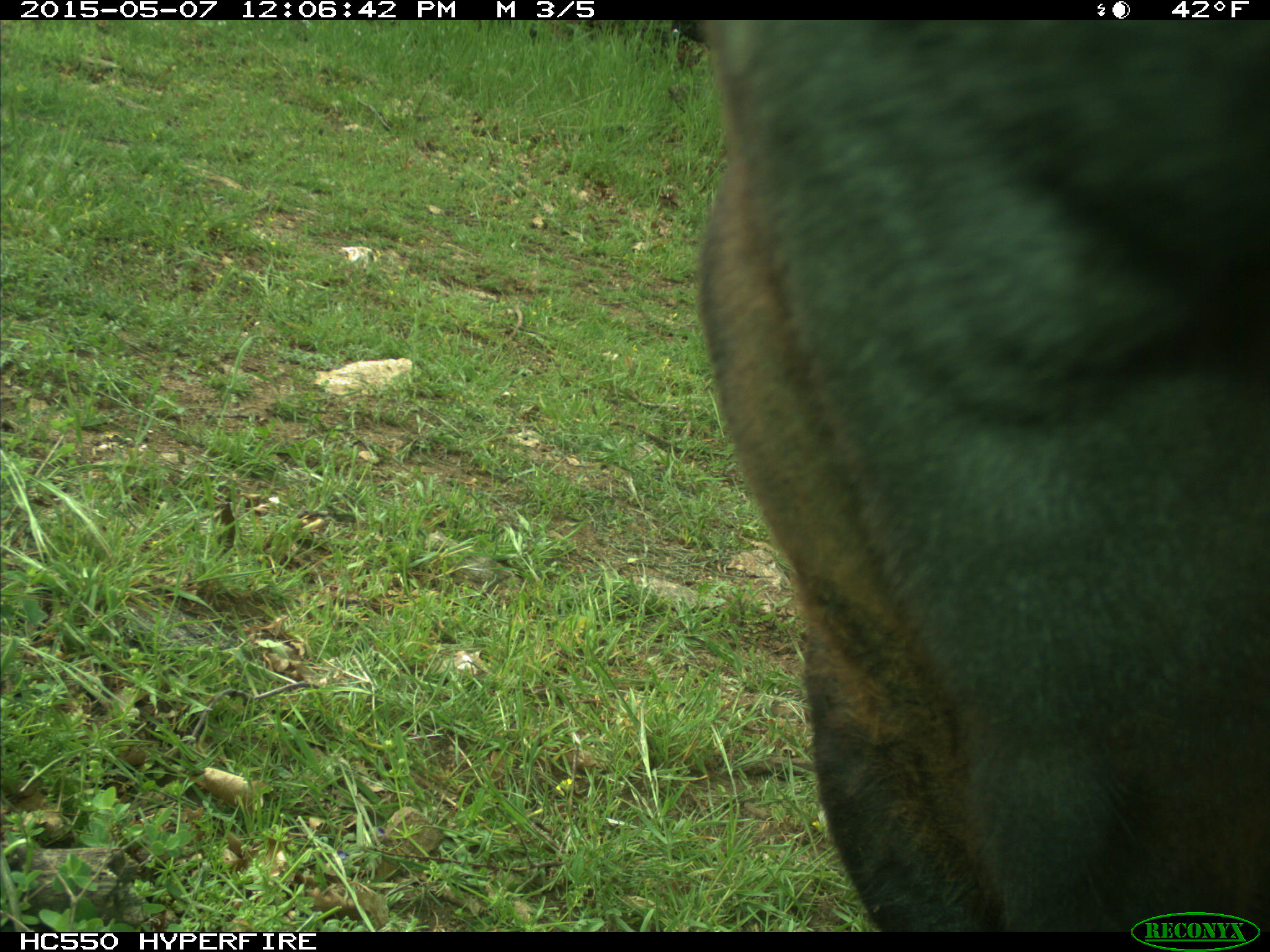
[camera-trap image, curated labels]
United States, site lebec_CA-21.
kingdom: Animalia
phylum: Chordata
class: Mammalia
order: Artiodactyla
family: Bovidae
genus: Bos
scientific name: Bos taurus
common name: domestic cow